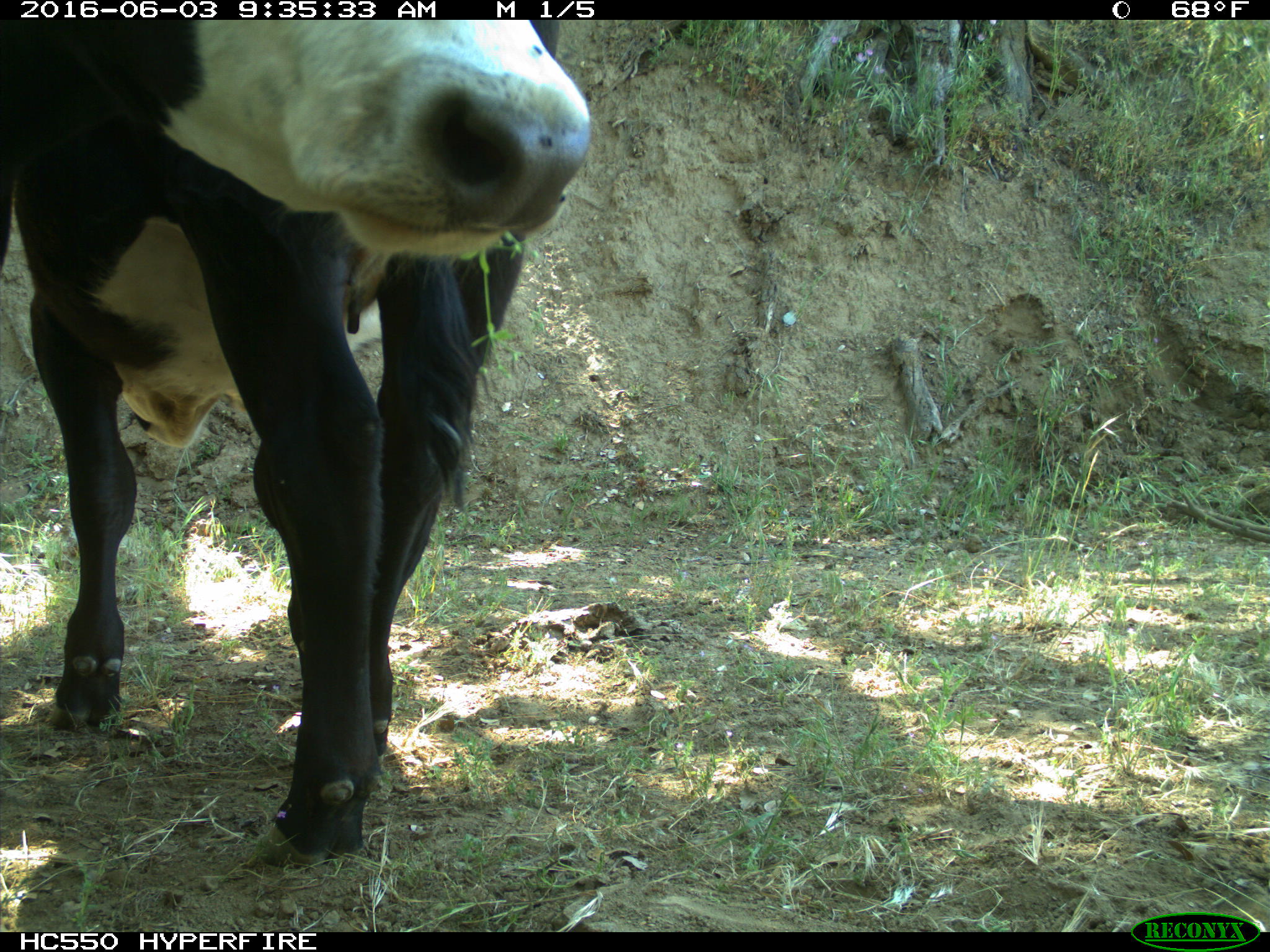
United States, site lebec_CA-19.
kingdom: Animalia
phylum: Chordata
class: Mammalia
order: Artiodactyla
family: Bovidae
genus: Bos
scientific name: Bos taurus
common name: domestic cow